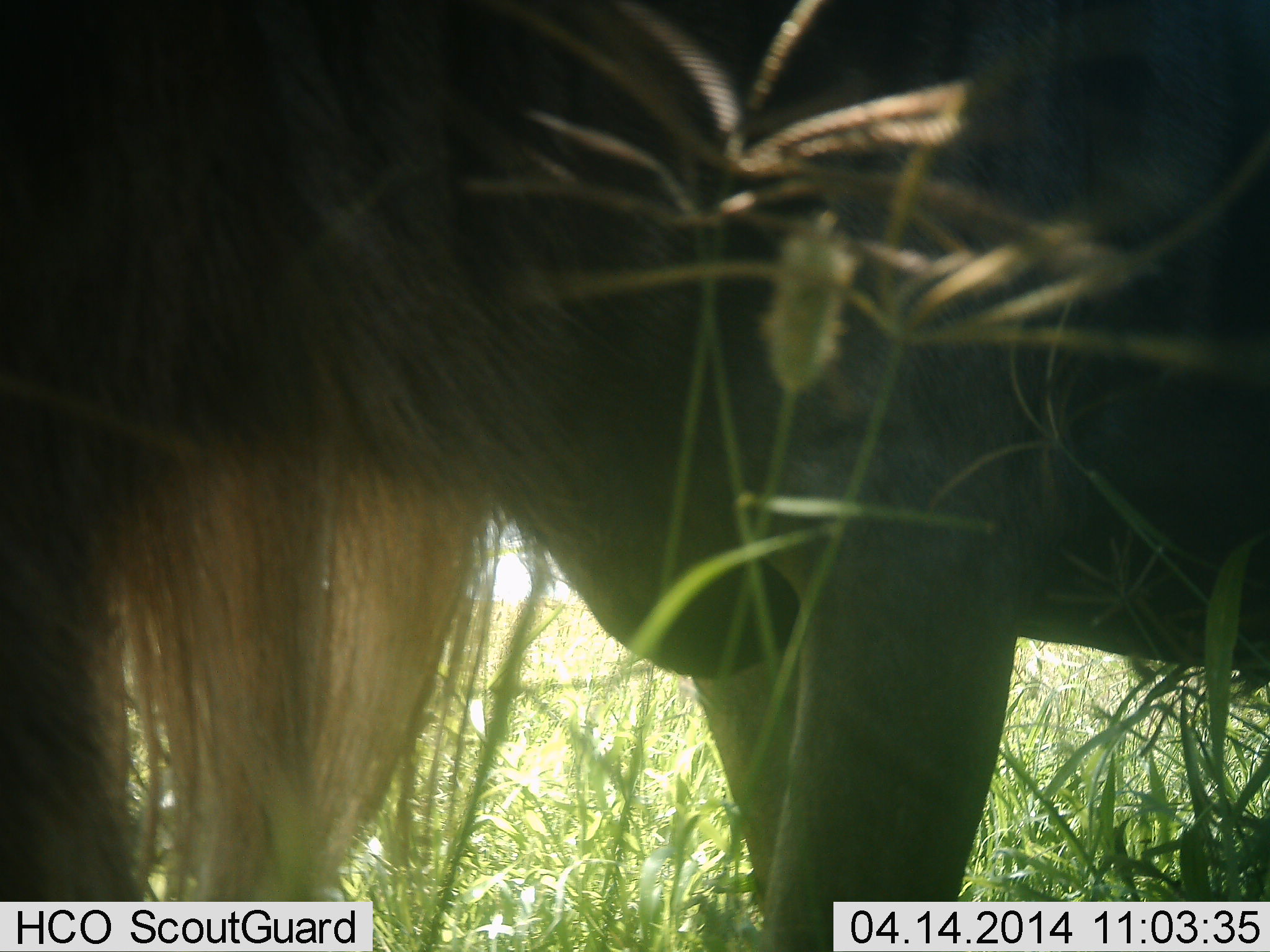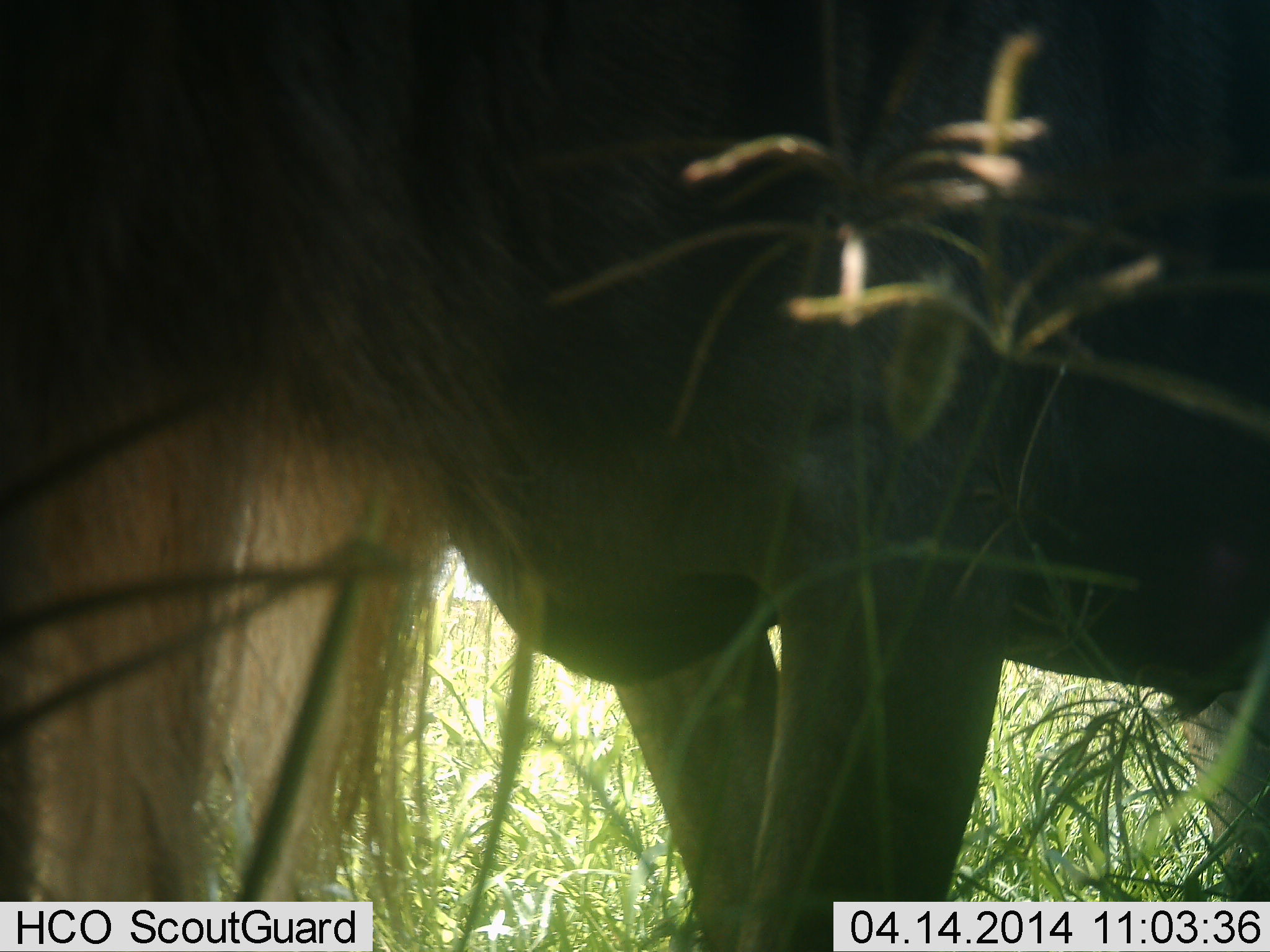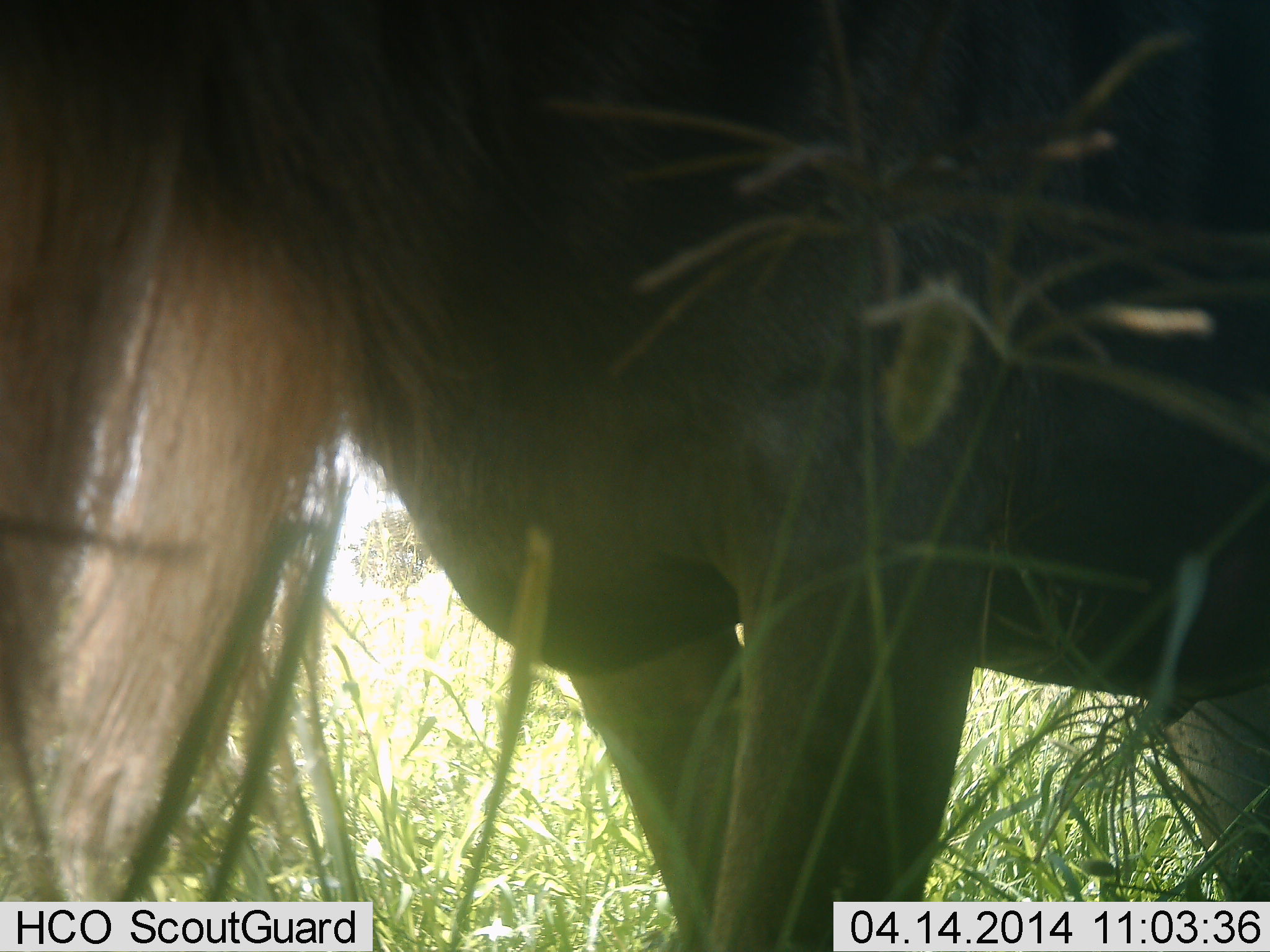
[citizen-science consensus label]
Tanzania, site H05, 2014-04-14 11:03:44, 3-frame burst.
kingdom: Animalia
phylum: Chordata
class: Mammalia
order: Artiodactyla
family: Bovidae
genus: Connochaetes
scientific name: Connochaetes taurinus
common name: blue wildebeest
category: wildebeest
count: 1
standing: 90%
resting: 0%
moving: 10%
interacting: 0%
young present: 0%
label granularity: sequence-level